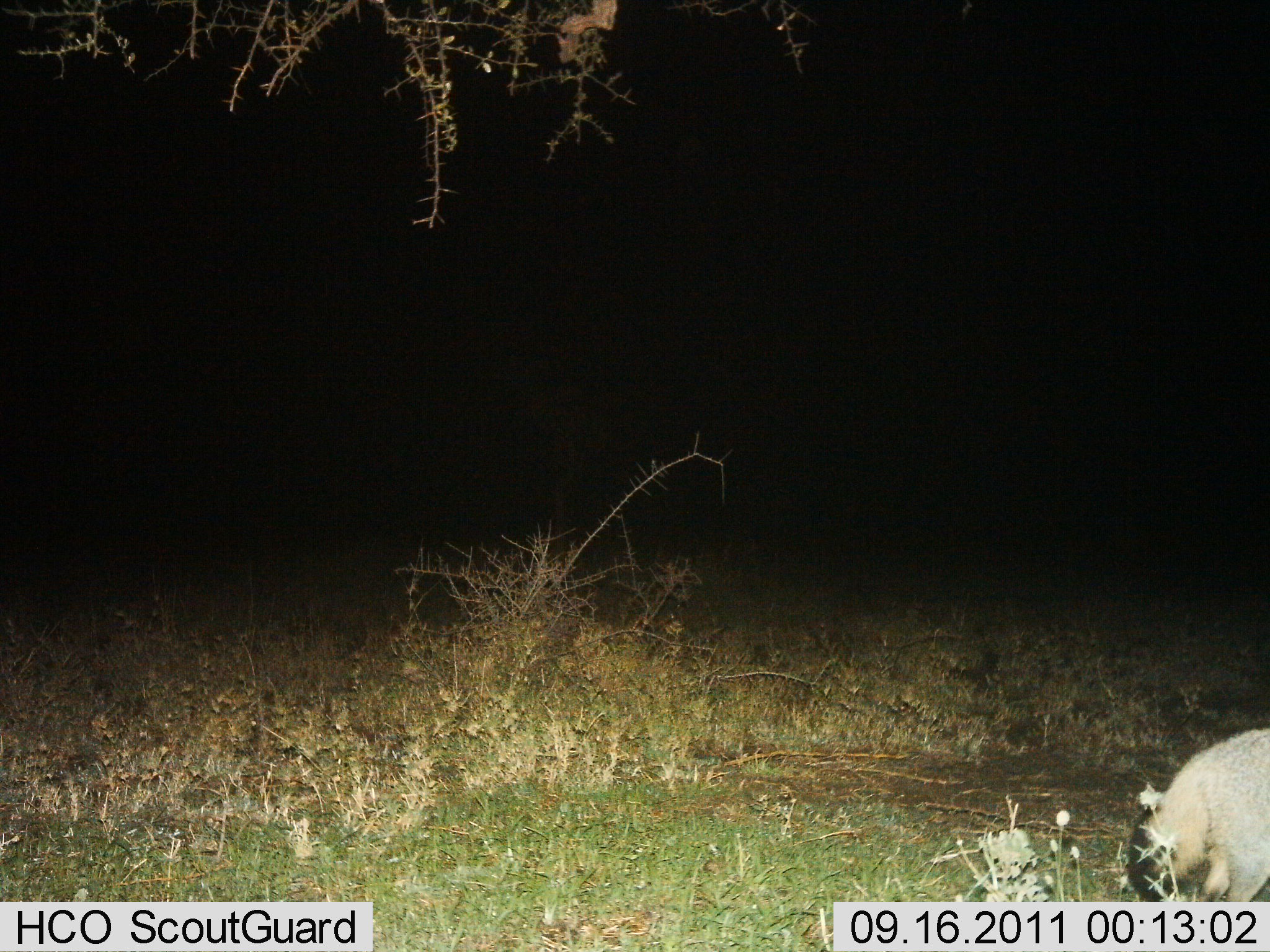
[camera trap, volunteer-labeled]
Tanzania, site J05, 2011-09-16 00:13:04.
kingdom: Animalia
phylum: Chordata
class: Mammalia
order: Carnivora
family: Mustelidae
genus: Mellivora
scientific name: Mellivora capensis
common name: honey badger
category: honeybadger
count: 1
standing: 50%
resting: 0%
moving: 25%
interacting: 0%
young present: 0%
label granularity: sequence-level